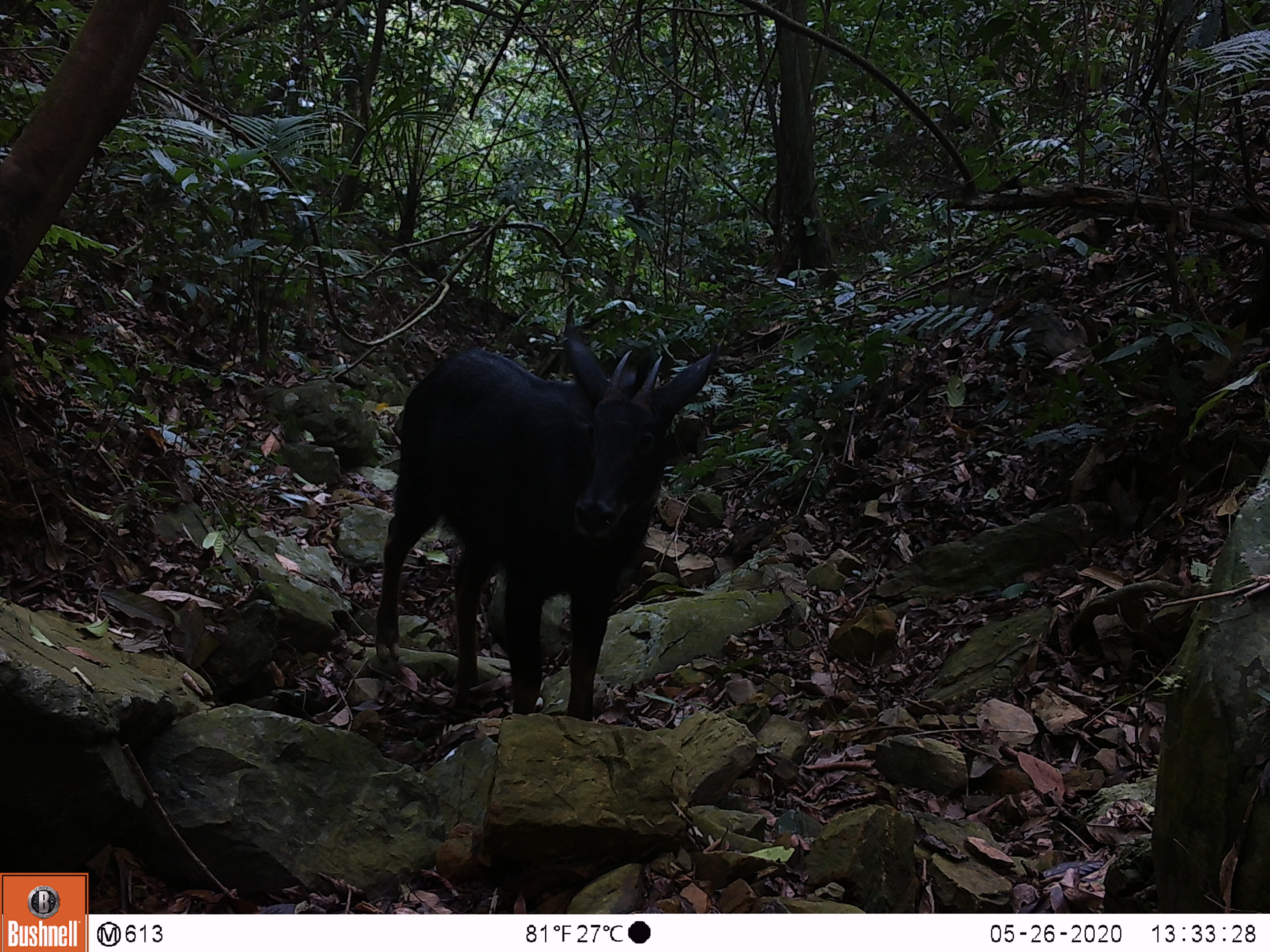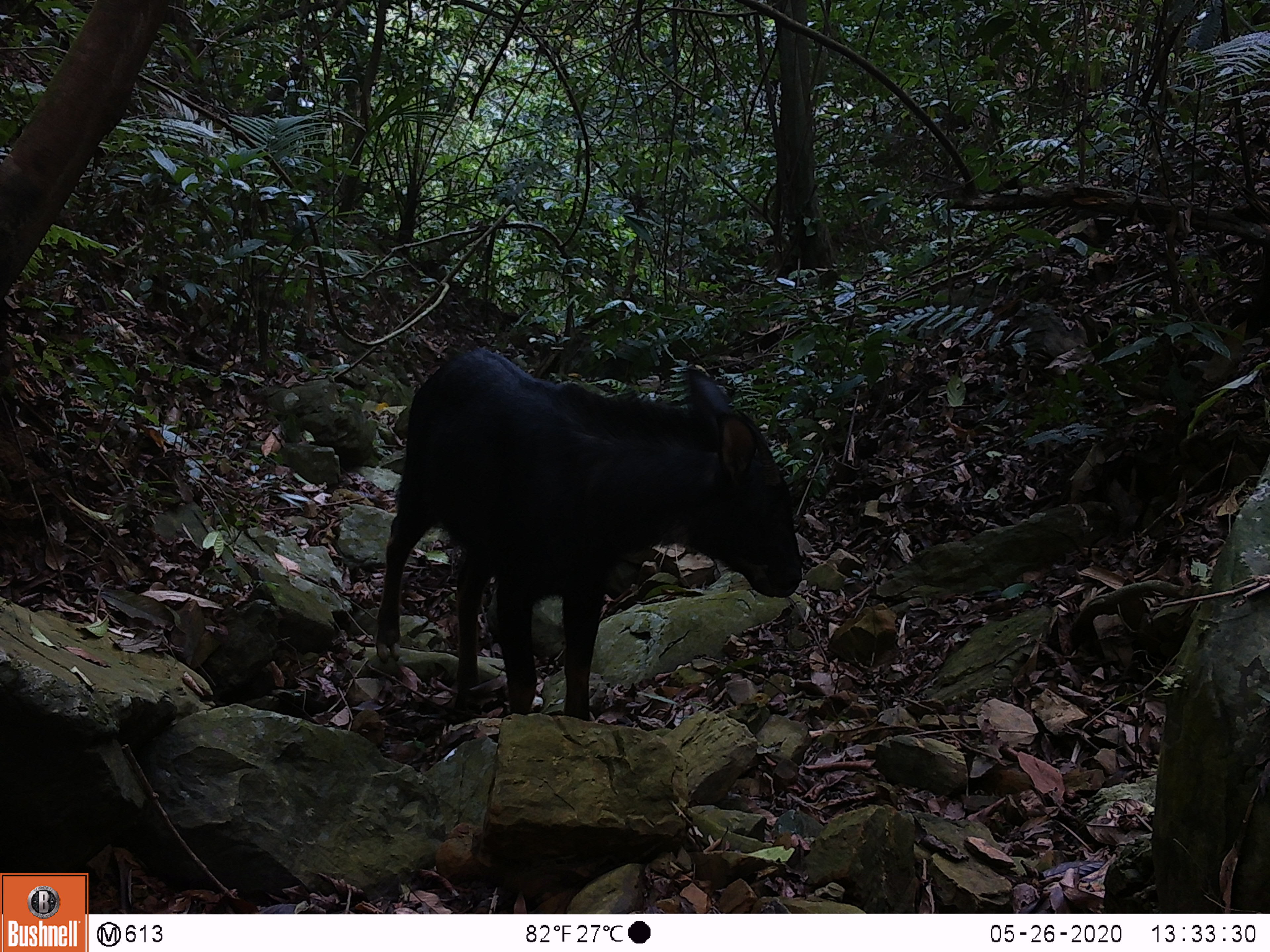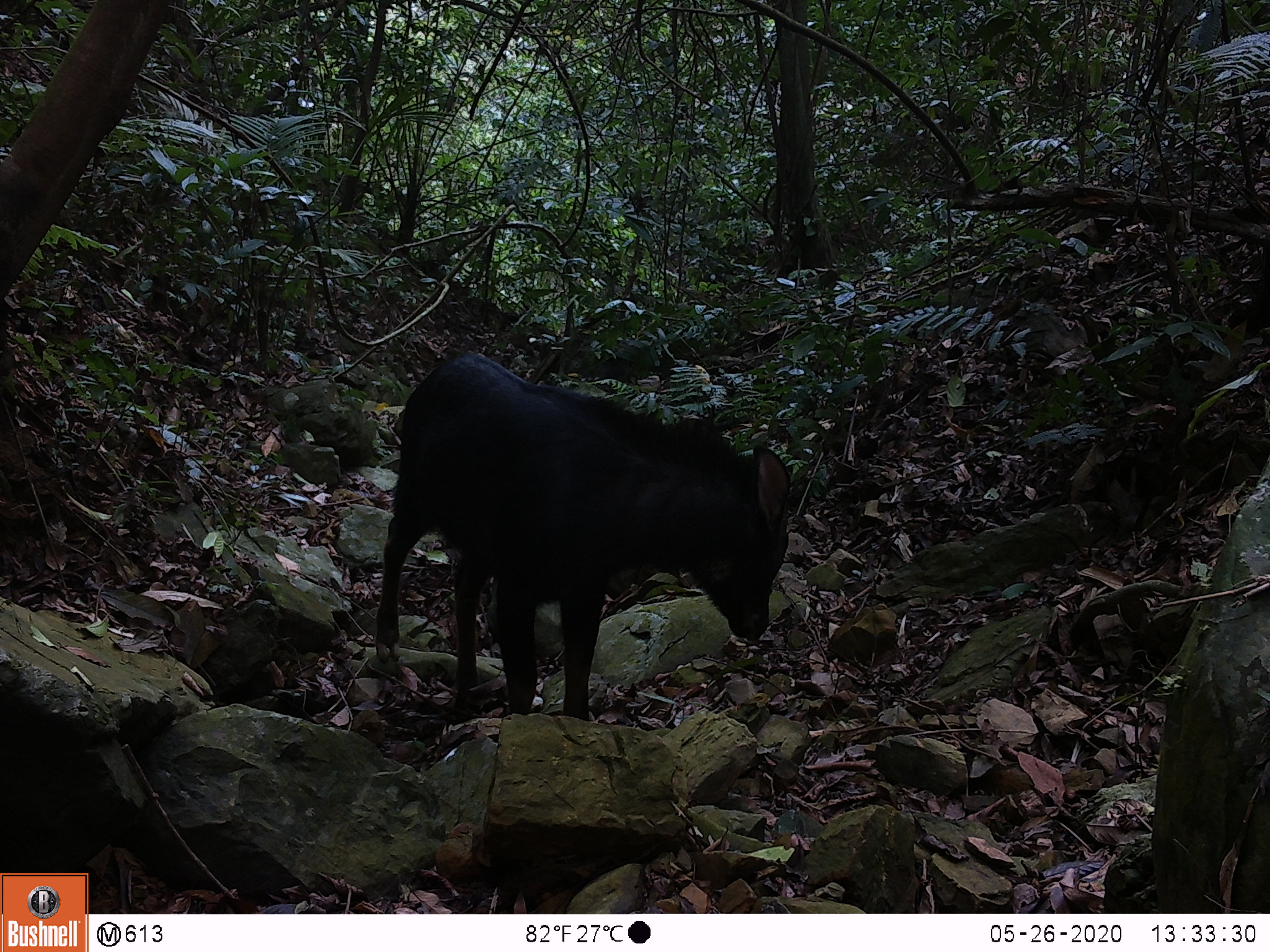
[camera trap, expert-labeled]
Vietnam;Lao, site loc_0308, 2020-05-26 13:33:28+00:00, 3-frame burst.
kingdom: Animalia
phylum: Chordata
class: Mammalia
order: Artiodactyla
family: Bovidae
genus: Capricornis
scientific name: Capricornis sumatraensis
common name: chinese serow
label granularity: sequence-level